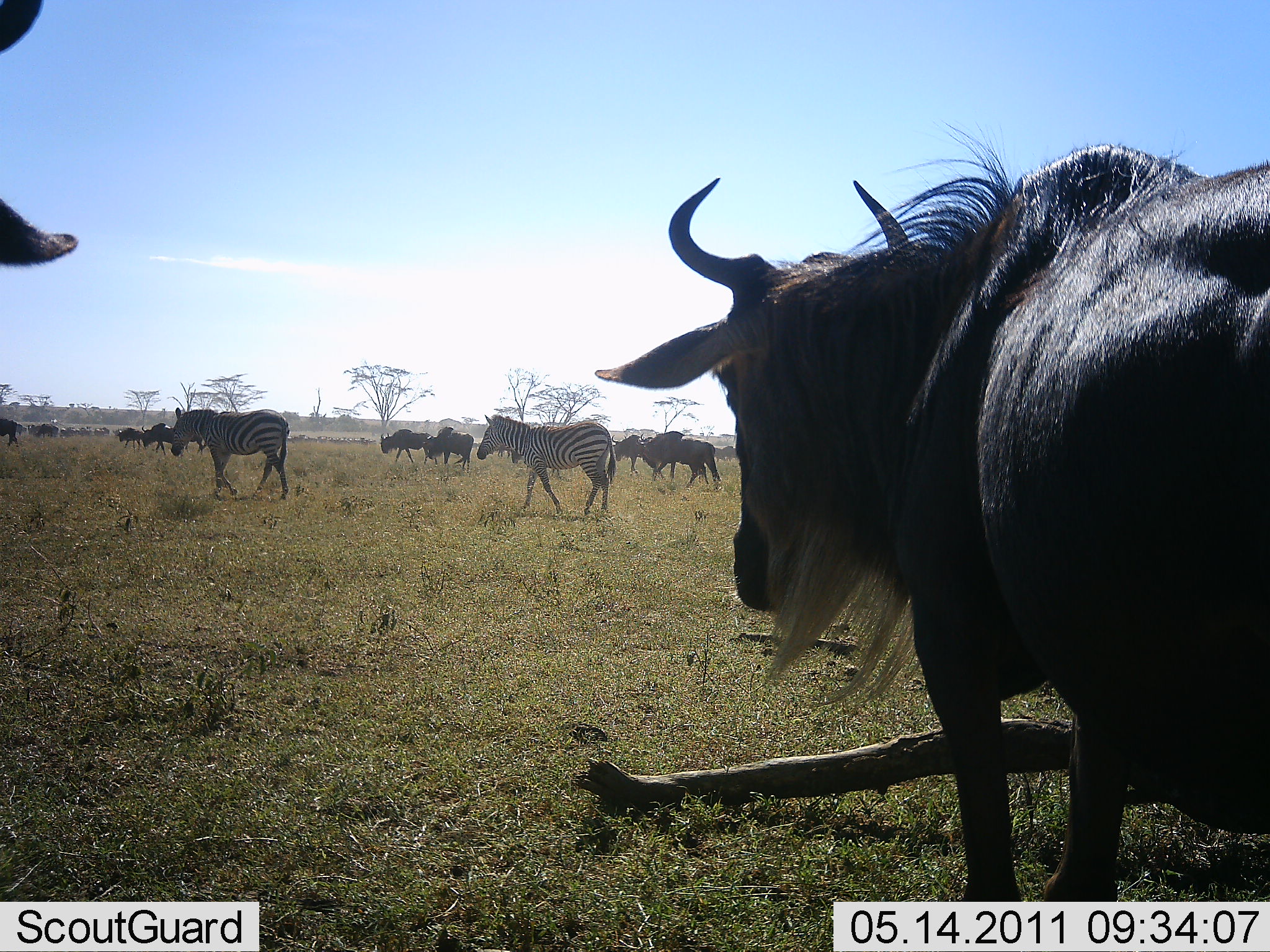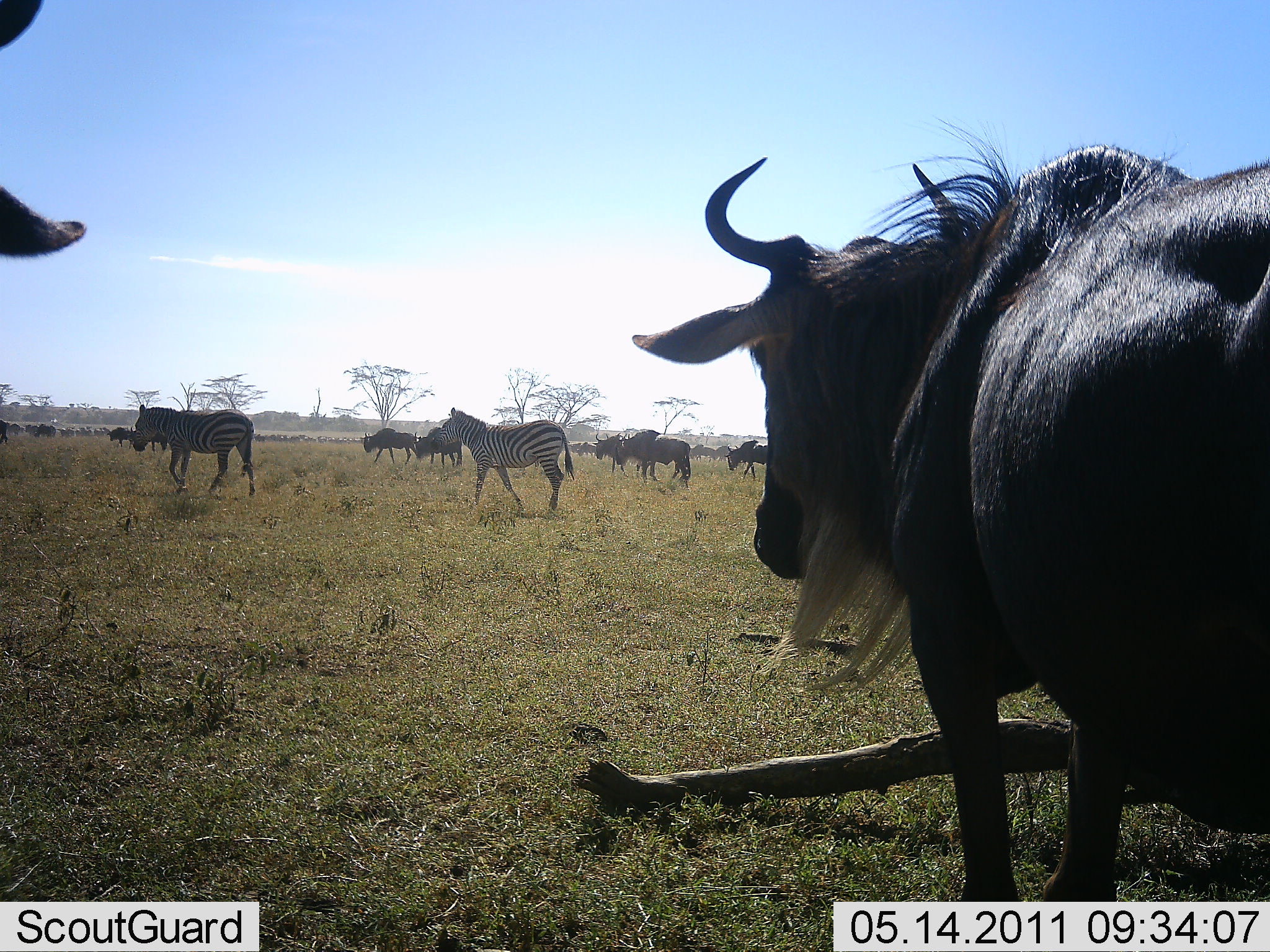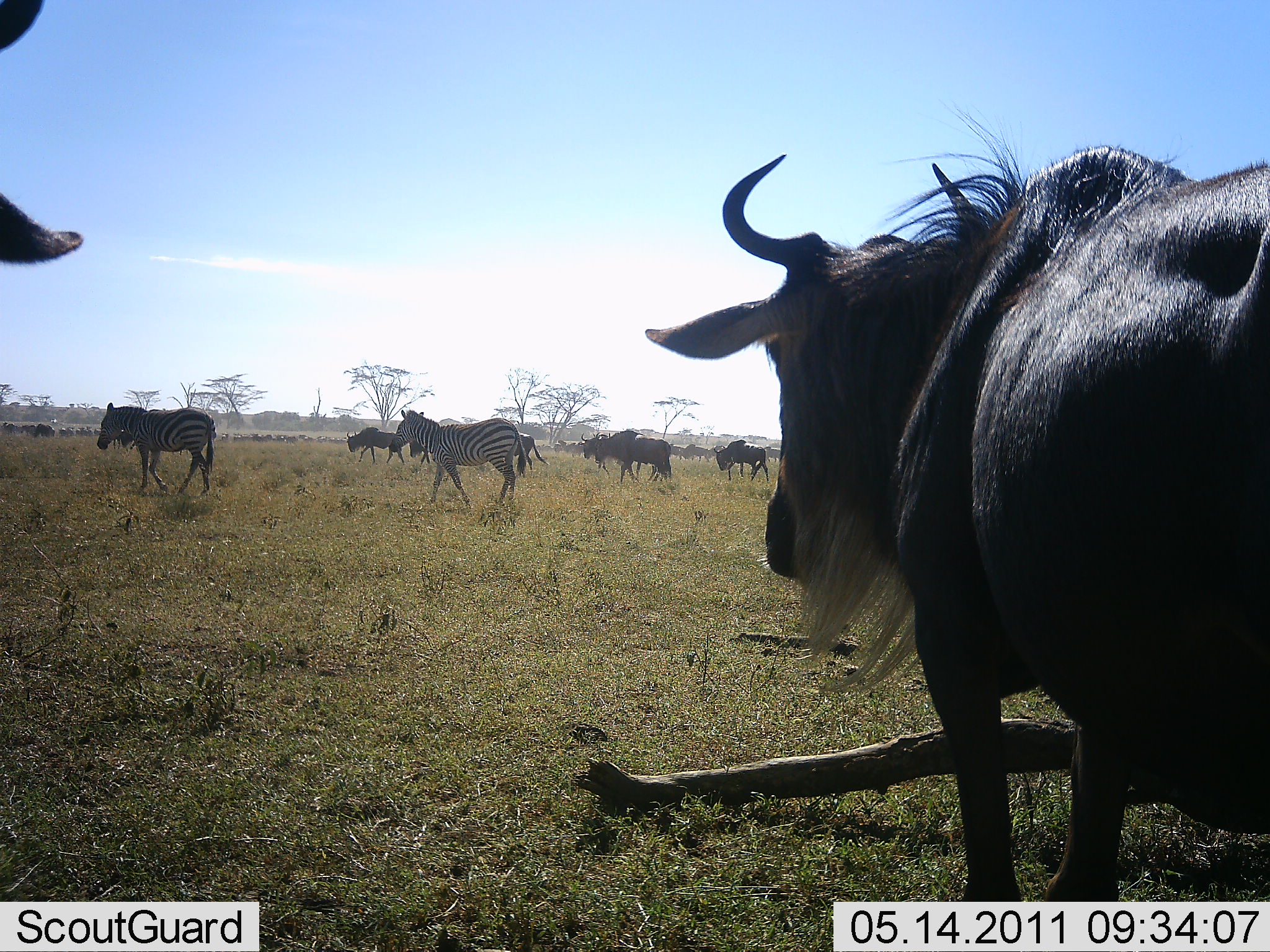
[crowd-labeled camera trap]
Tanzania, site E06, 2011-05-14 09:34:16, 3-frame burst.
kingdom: Animalia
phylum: Chordata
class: Mammalia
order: Artiodactyla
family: Bovidae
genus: Connochaetes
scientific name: Connochaetes taurinus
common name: blue wildebeest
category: wildebeest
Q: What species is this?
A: Wildebeest (blue wildebeest) (Connochaetes taurinus).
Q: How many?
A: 11-50.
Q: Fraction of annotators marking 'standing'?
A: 55%.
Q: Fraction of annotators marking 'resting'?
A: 9%.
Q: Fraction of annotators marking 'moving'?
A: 82%.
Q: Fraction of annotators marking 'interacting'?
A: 0%.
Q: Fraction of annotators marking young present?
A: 0%.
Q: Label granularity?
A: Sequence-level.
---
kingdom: Animalia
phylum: Chordata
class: Mammalia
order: Perissodactyla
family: Equidae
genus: Equus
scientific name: Equus quagga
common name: plains zebra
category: zebra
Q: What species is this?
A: Zebra (plains zebra) (Equus quagga).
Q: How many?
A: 2.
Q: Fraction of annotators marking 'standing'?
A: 0%.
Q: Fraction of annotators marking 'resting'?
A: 0%.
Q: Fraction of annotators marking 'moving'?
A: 100%.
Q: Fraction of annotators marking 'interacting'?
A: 0%.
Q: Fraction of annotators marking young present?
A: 0%.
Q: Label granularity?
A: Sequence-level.